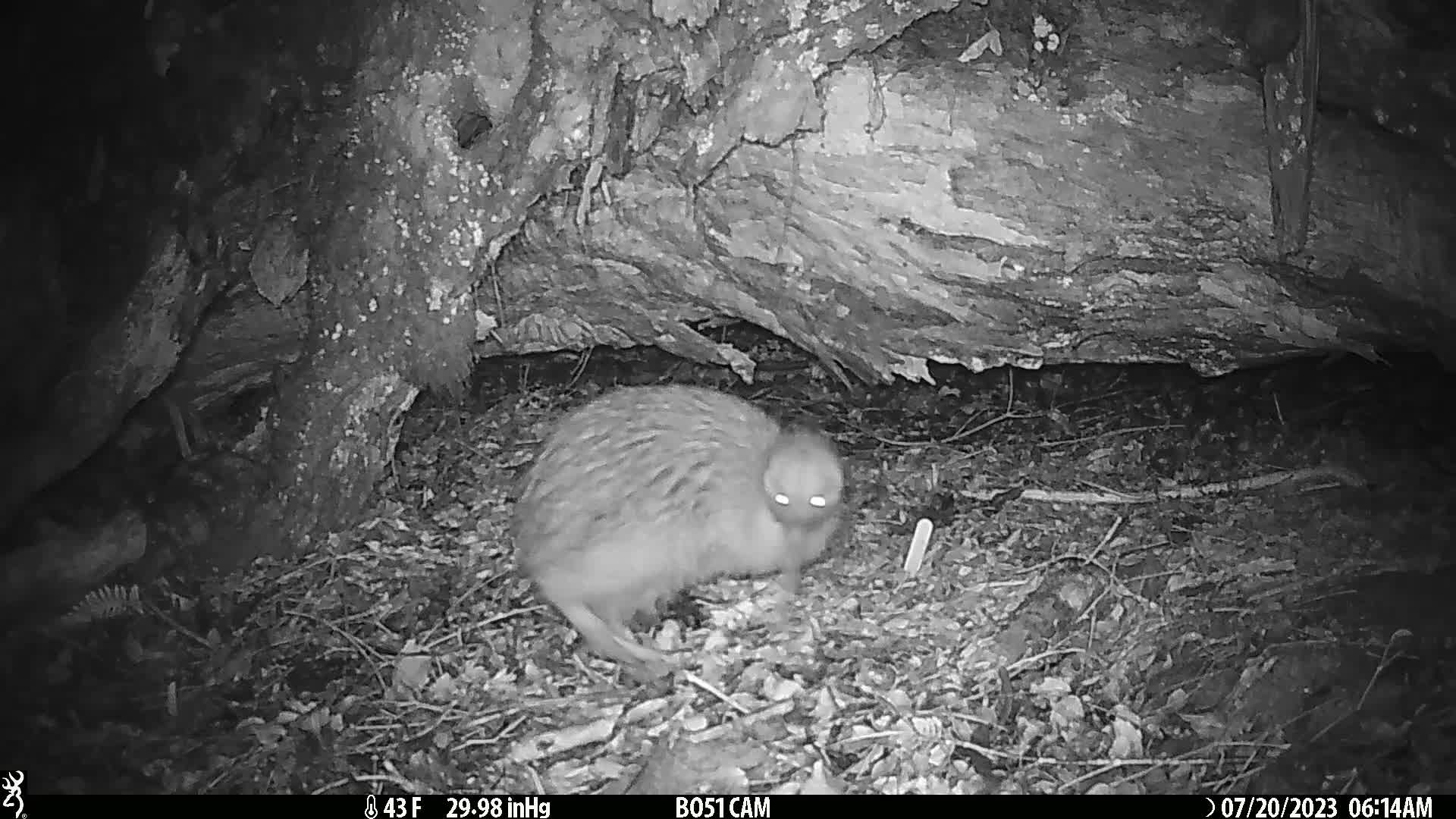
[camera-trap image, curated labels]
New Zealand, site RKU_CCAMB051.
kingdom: Animalia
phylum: Chordata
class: Aves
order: Apterygiformes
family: Apterygidae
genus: Apteryx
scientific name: Apteryx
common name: kiwi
Kiwi (Apteryx).